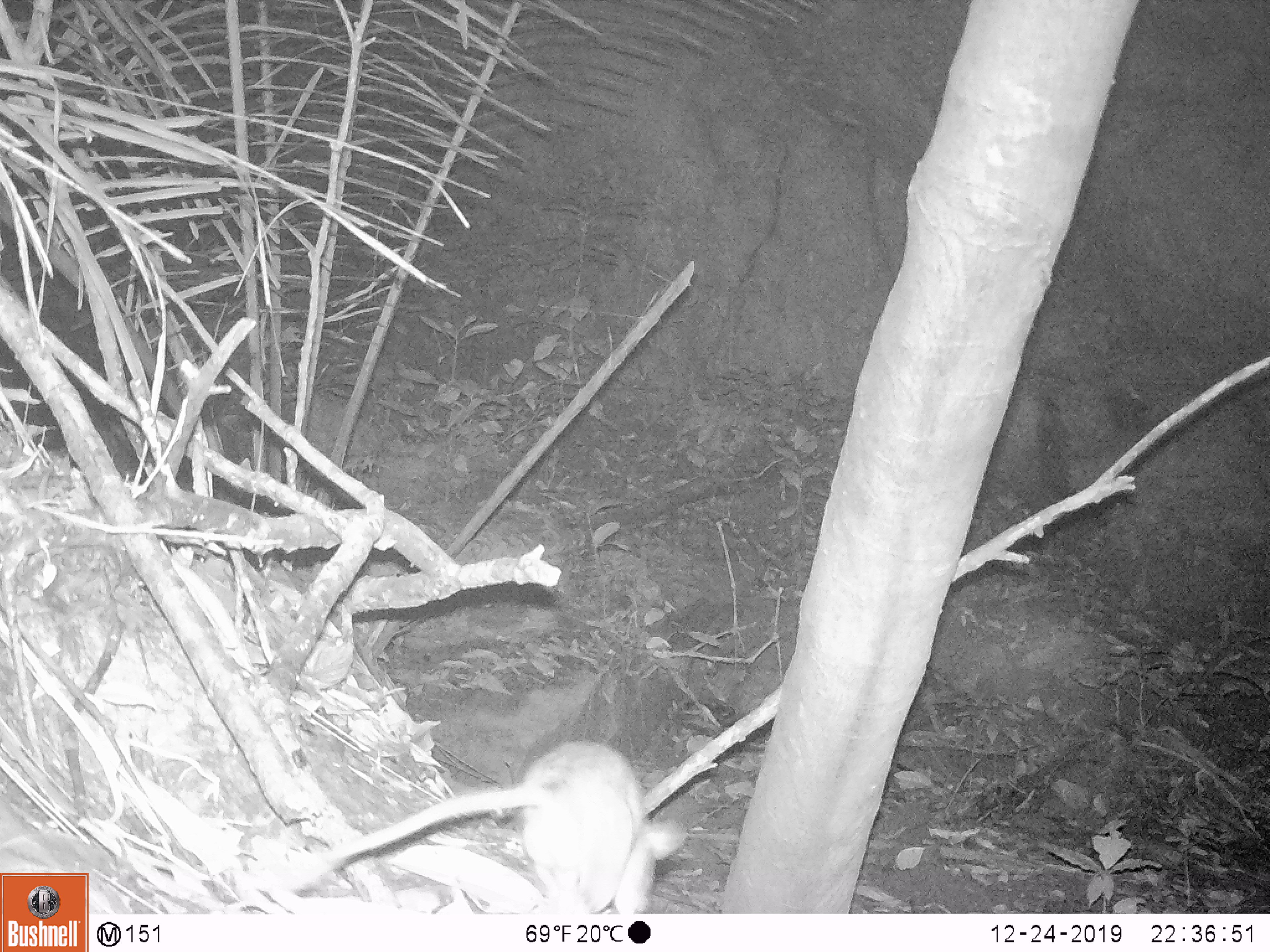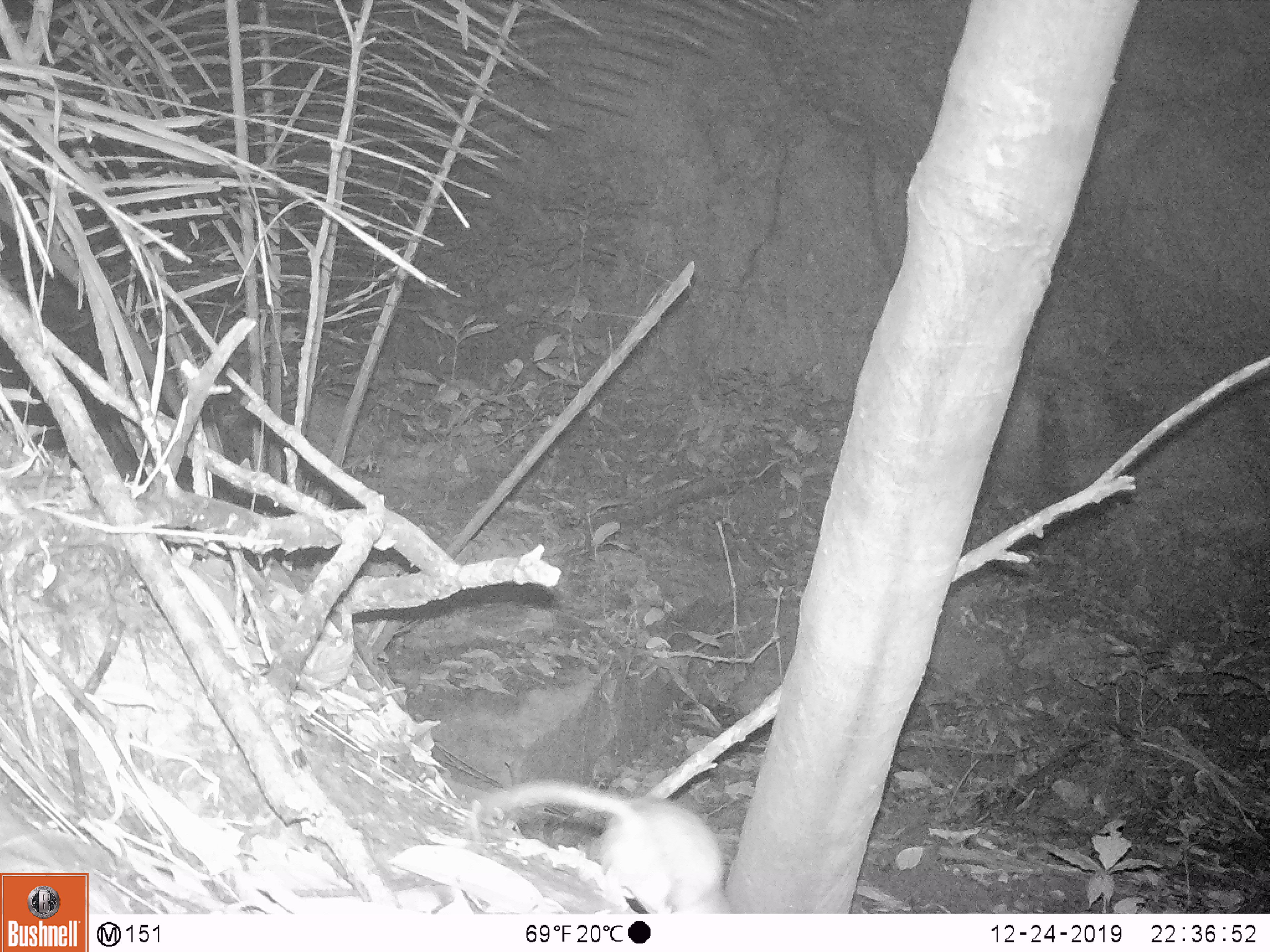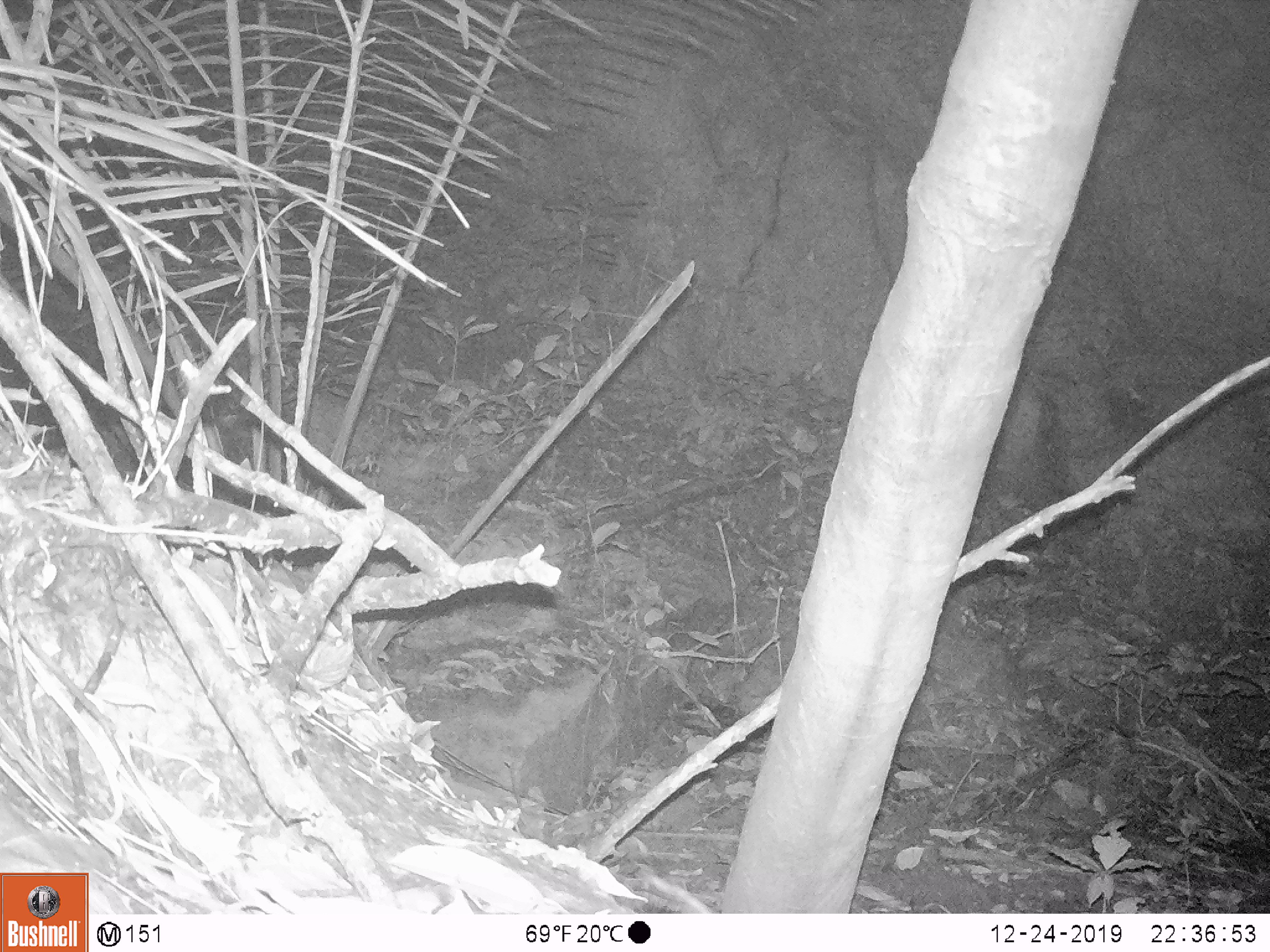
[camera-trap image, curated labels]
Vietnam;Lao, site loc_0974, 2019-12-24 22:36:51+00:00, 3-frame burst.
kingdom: Animalia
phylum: Chordata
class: Mammalia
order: Rodentia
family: Muridae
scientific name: Muridae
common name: old-world mice and rats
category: unidentified murid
Unidentified murid (old-world mice and rats) (Muridae). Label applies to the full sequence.